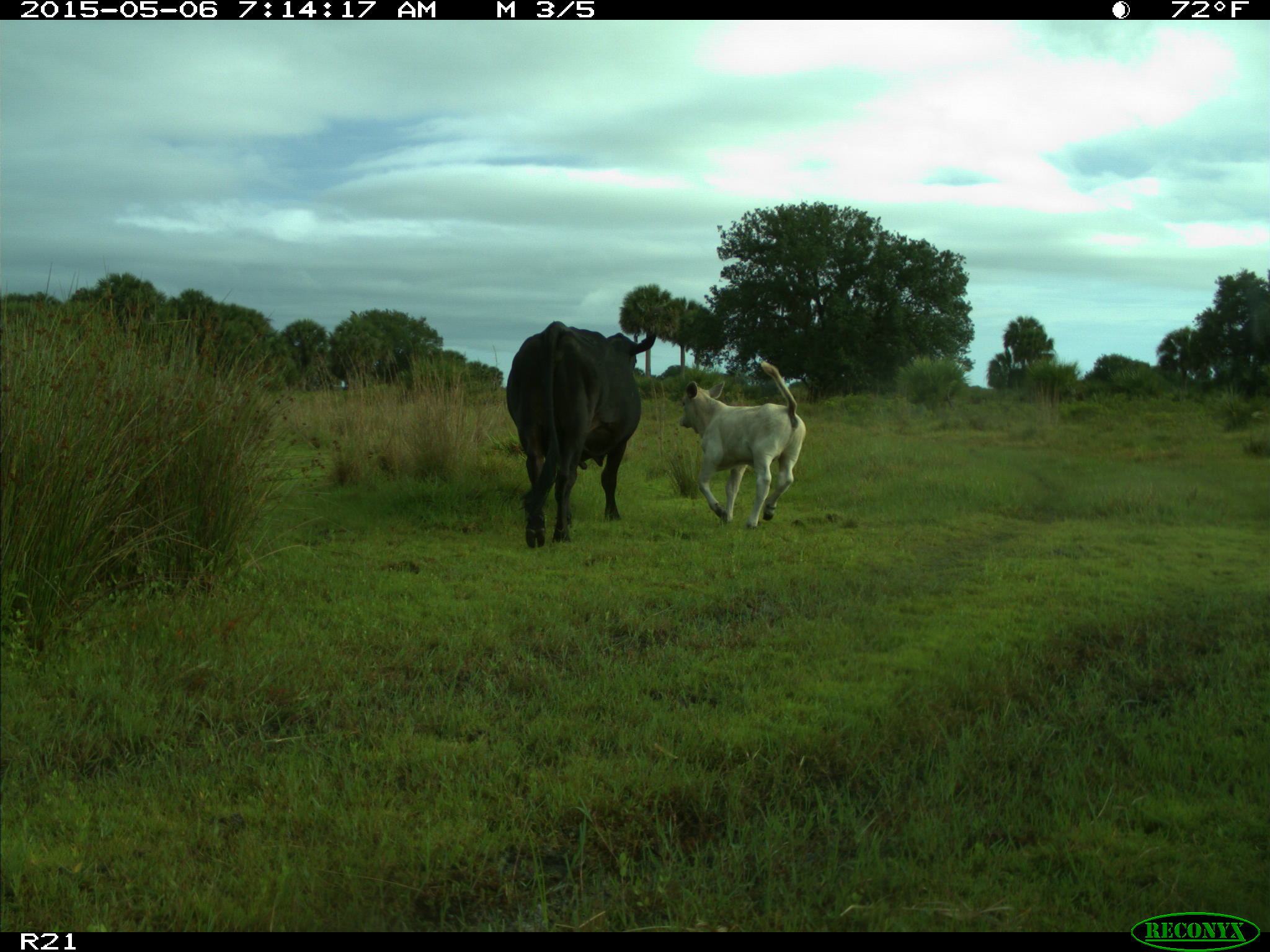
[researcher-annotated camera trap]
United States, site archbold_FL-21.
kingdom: Animalia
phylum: Chordata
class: Mammalia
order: Artiodactyla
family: Bovidae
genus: Bos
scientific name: Bos taurus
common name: domestic cow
Bos taurus (domestic cow).